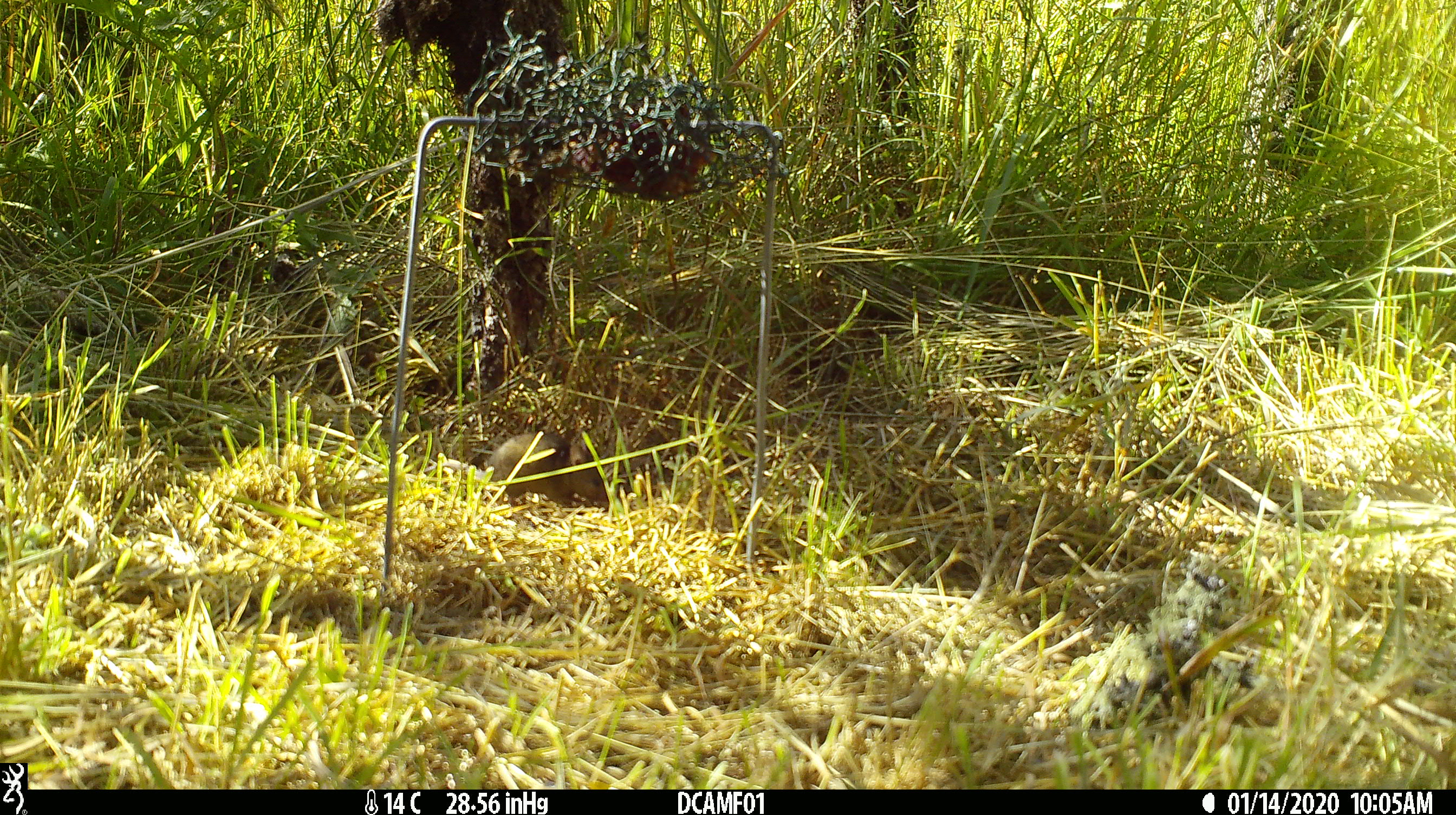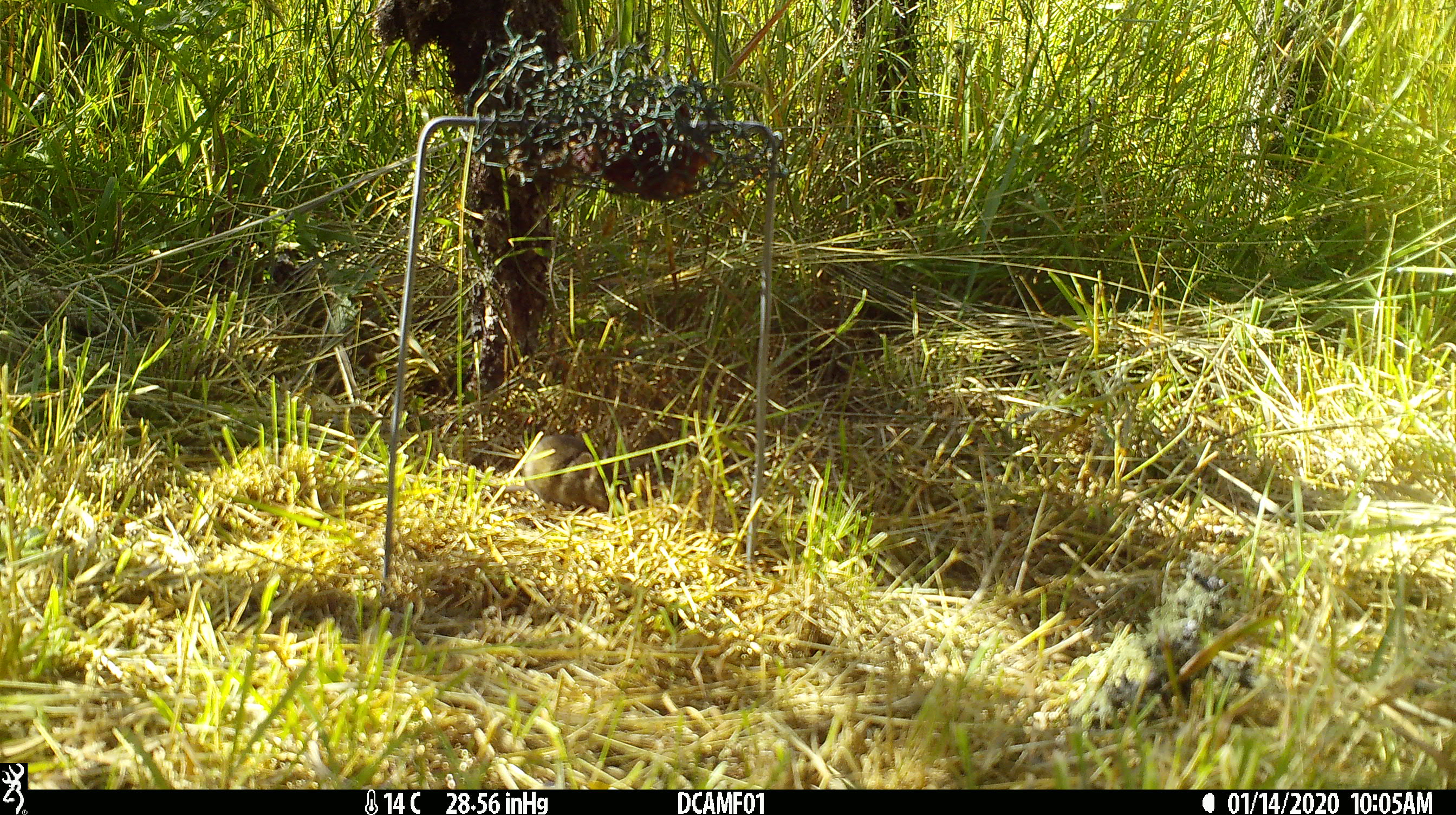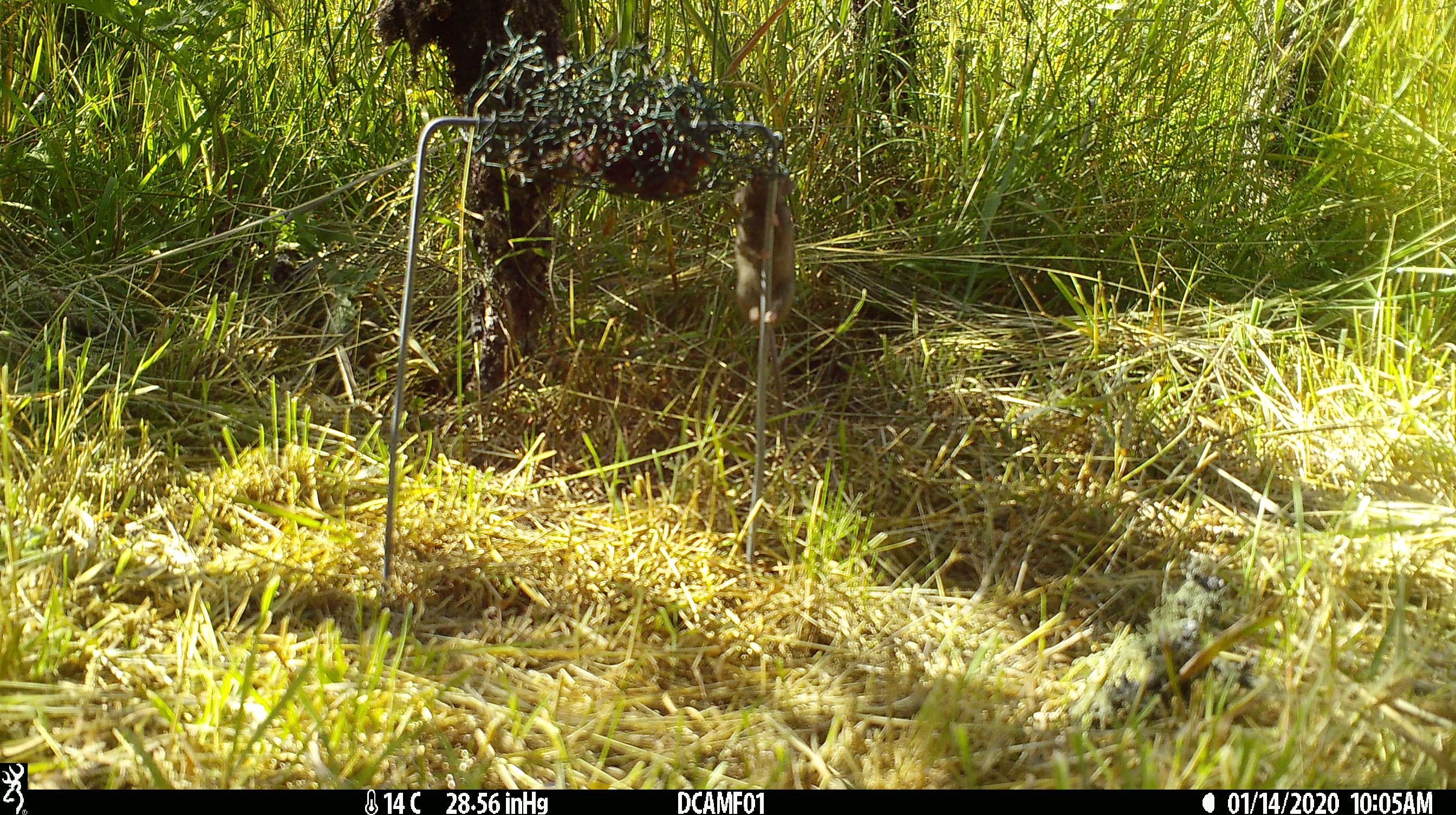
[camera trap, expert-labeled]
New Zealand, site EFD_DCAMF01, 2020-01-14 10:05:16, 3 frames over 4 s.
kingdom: Animalia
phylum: Chordata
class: Mammalia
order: Rodentia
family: Muridae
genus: Mus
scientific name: Mus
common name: mouse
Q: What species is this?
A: Mouse (Mus).